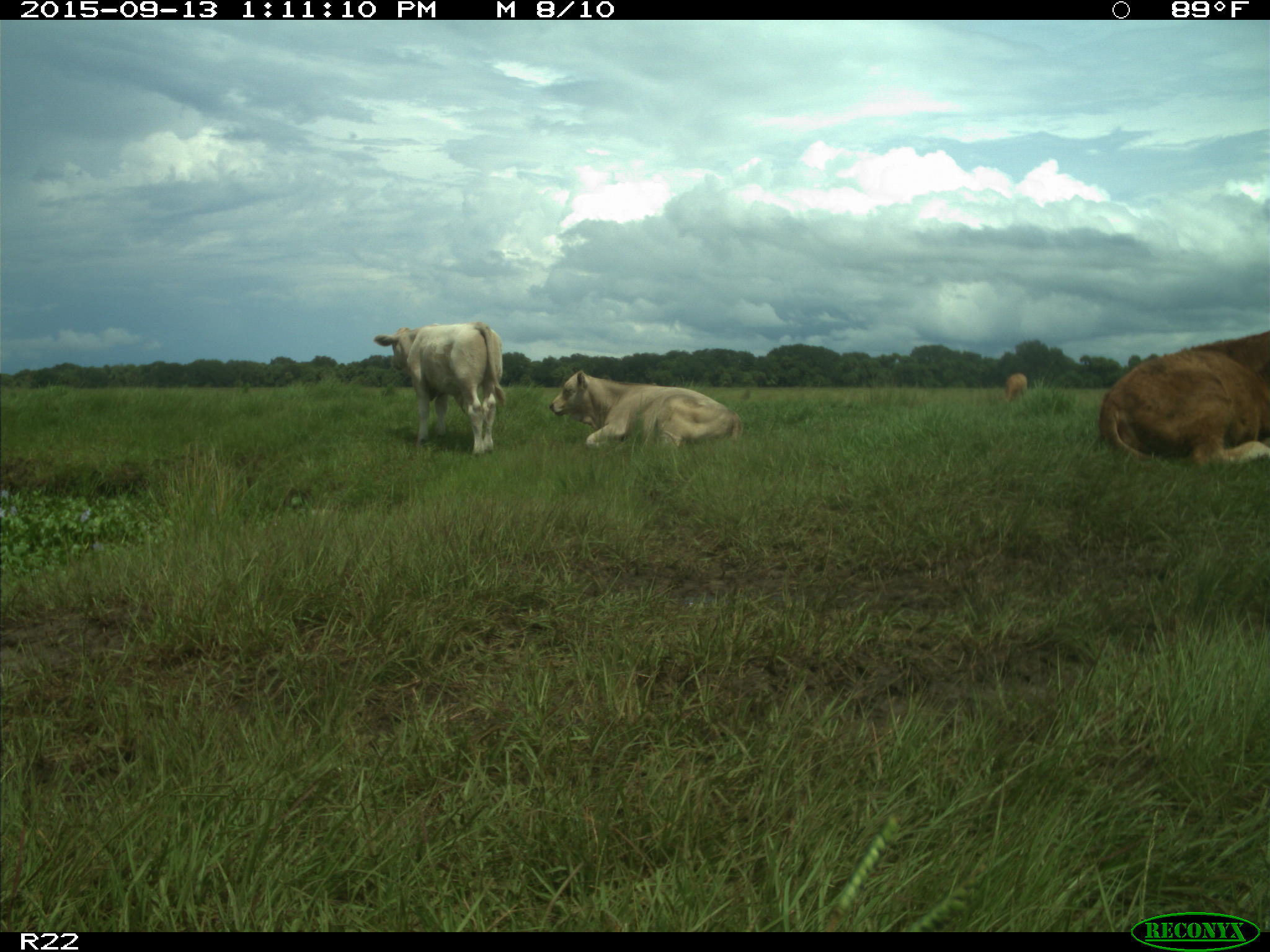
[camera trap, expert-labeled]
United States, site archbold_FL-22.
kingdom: Animalia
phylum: Chordata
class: Mammalia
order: Artiodactyla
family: Bovidae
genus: Bos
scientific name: Bos taurus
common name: domestic cow